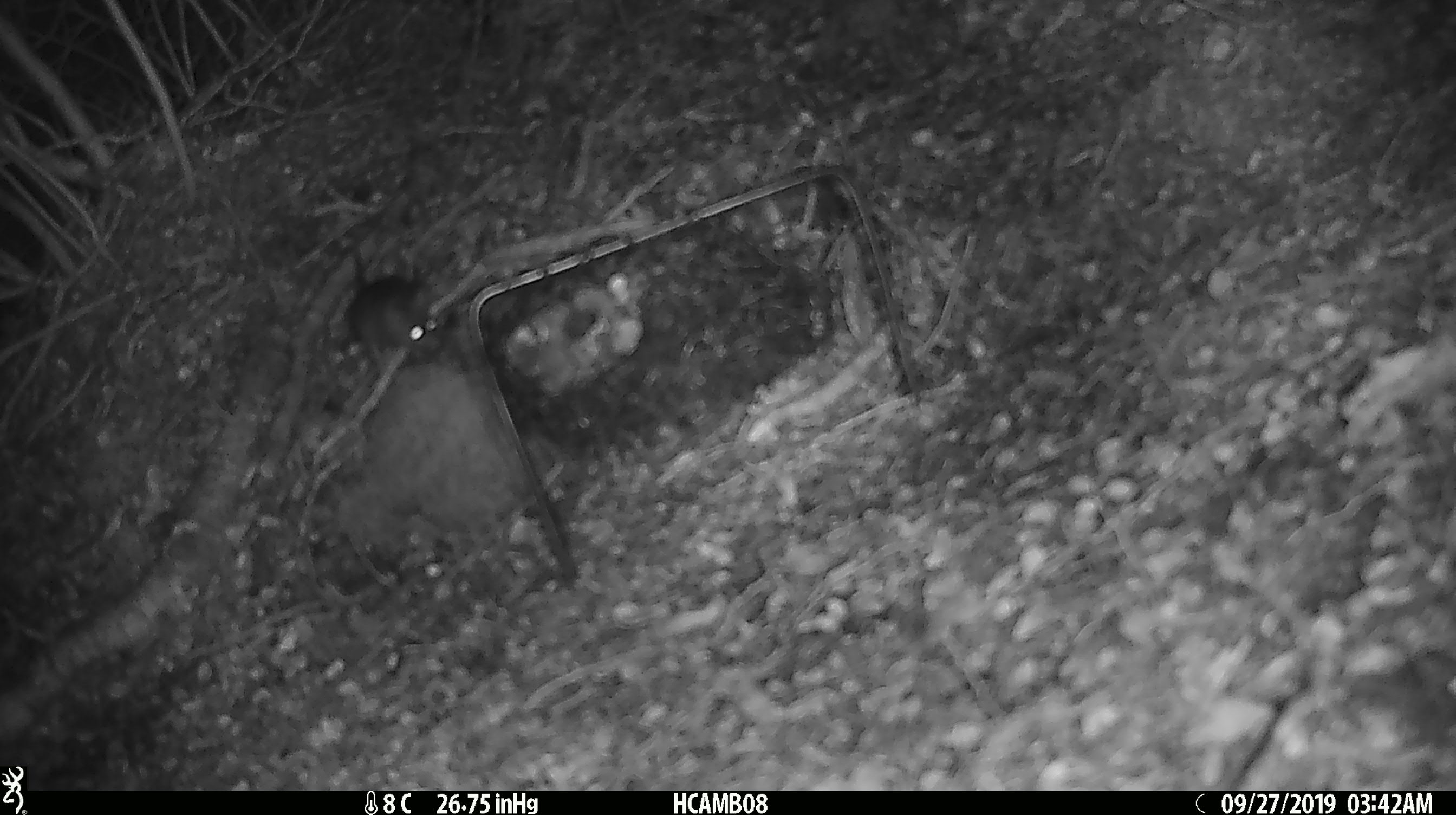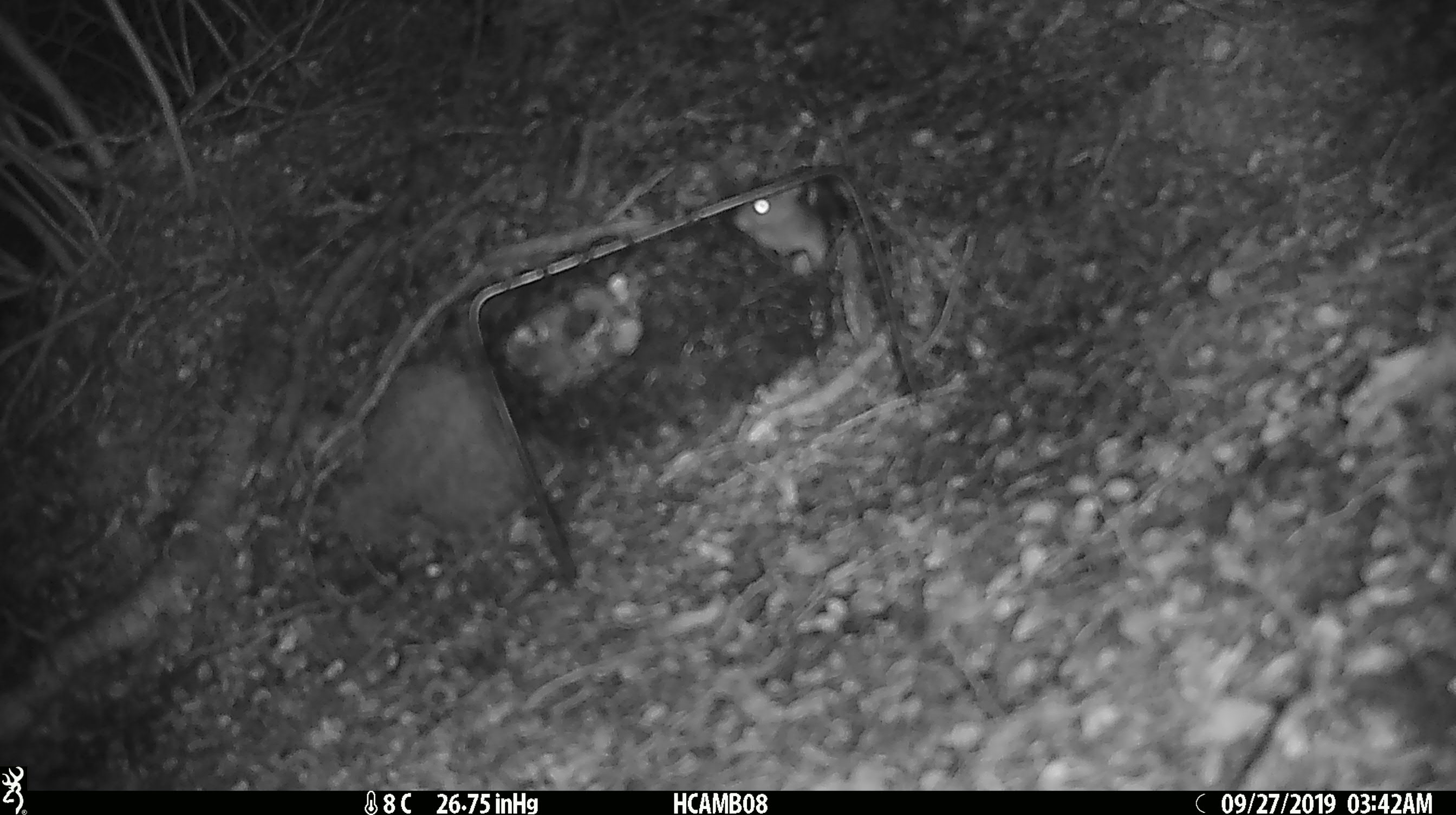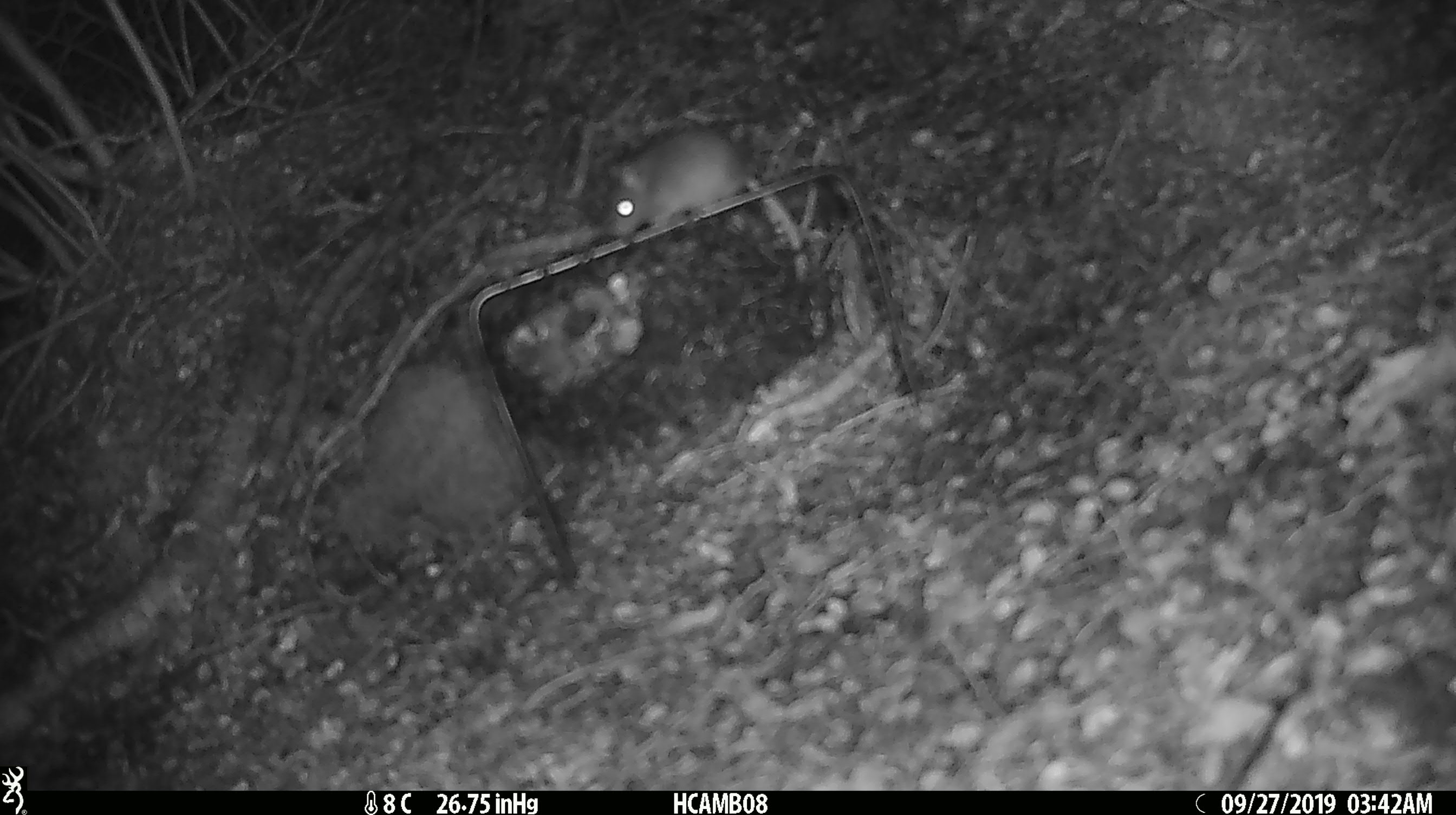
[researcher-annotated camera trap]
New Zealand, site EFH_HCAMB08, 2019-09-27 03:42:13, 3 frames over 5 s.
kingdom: Animalia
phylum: Chordata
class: Mammalia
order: Rodentia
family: Muridae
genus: Mus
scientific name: Mus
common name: mouse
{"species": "mouse (Mus)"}